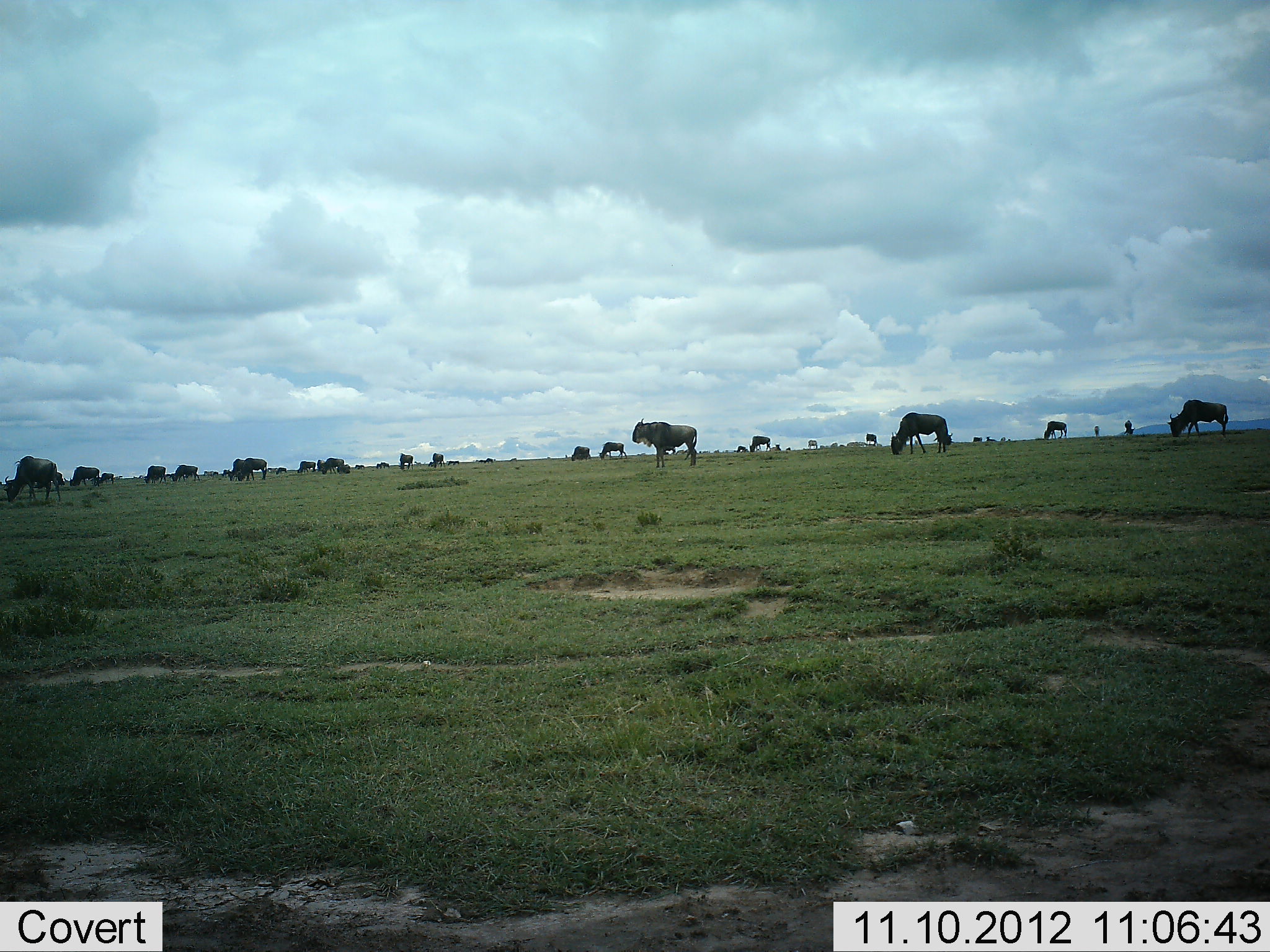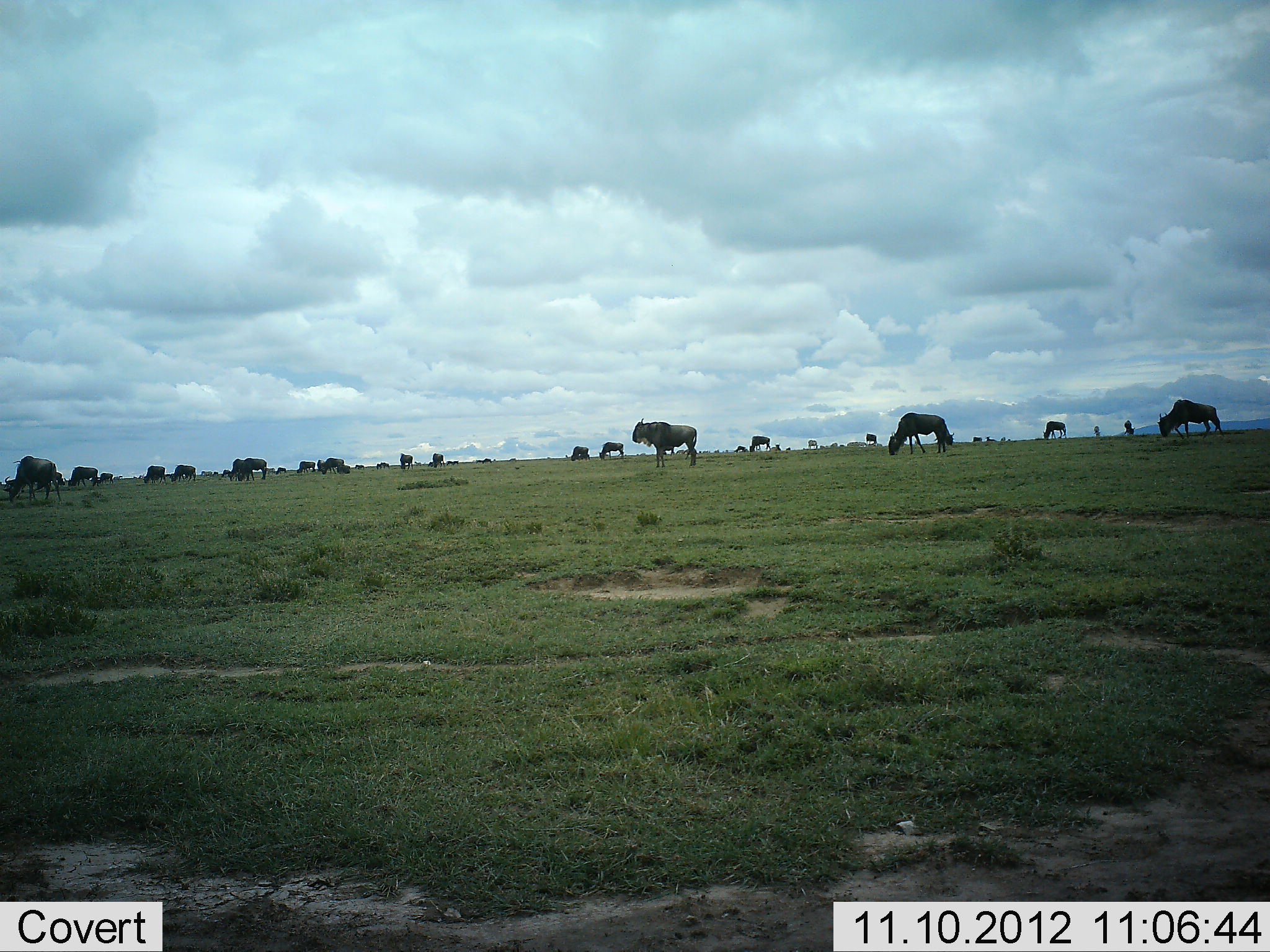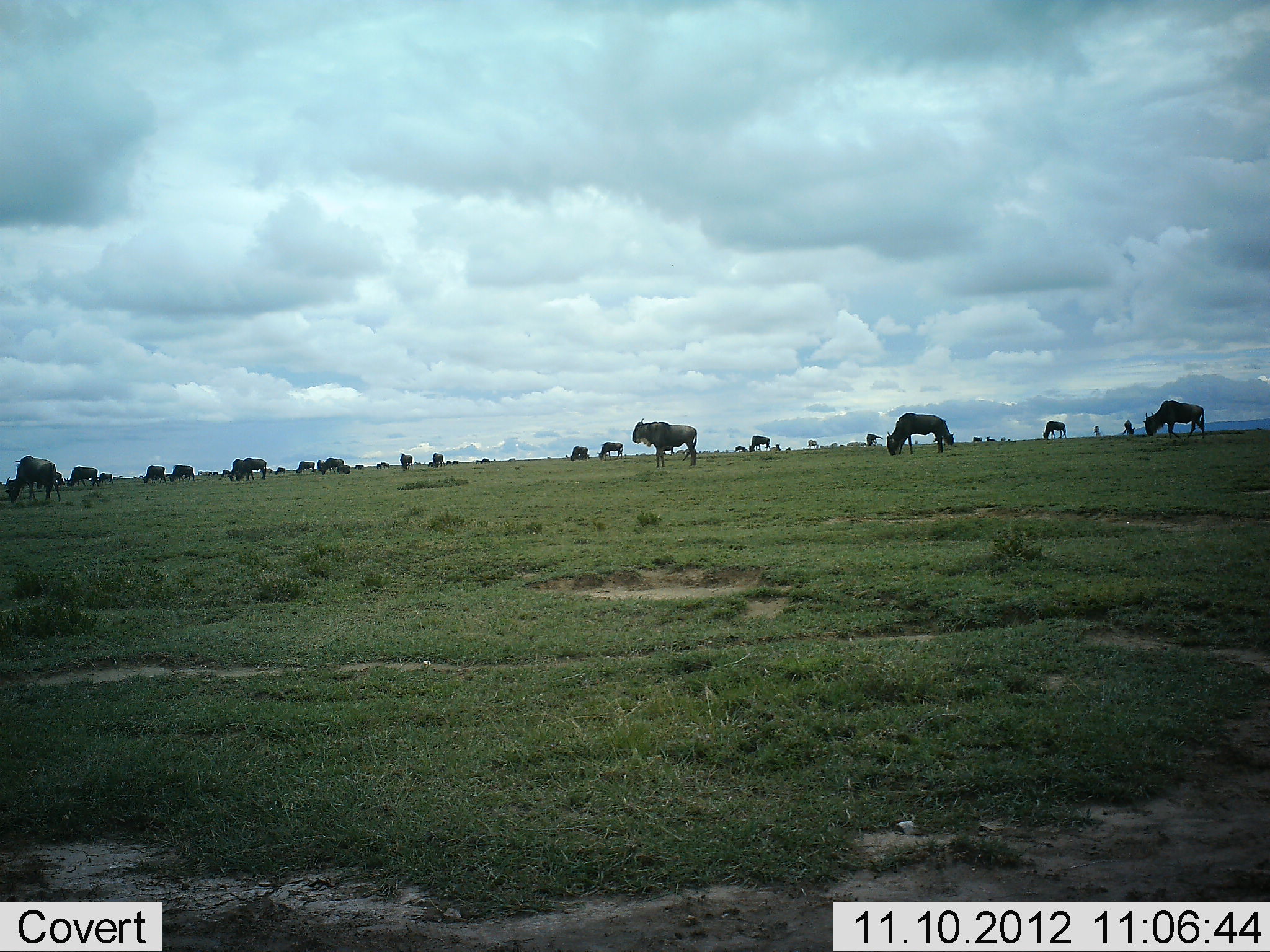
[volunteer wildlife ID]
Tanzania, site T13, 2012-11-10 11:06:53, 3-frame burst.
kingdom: Animalia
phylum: Chordata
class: Mammalia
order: Artiodactyla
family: Bovidae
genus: Connochaetes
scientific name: Connochaetes taurinus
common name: blue wildebeest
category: wildebeest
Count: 11-50.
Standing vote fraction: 90%.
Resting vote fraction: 0%.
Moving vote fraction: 40%.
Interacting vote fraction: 0%.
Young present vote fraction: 0%.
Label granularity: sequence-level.